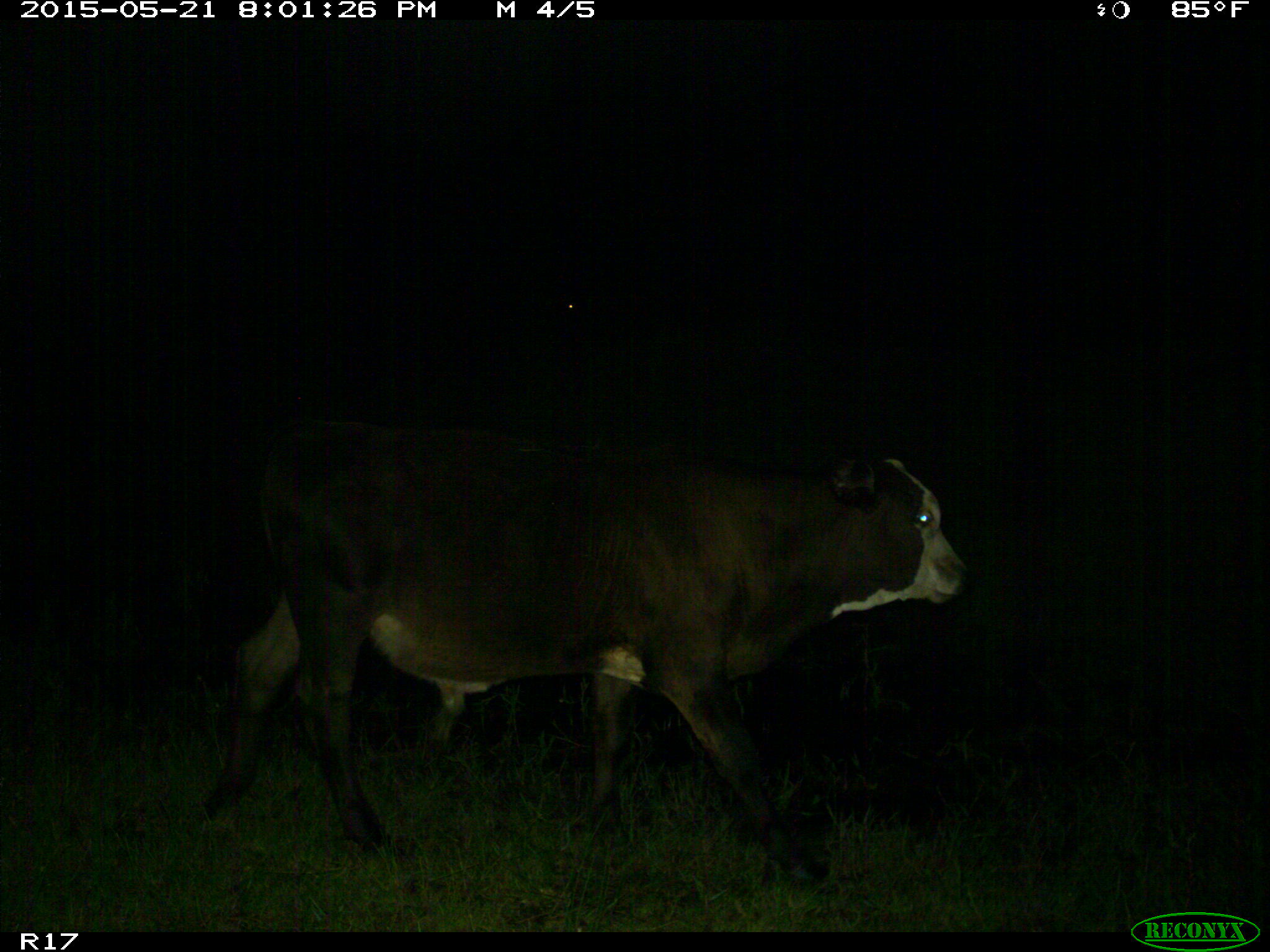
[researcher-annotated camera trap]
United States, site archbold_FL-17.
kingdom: Animalia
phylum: Chordata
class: Mammalia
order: Artiodactyla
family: Bovidae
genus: Bos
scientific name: Bos taurus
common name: domestic cow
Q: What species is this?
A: Bos taurus (domestic cow).